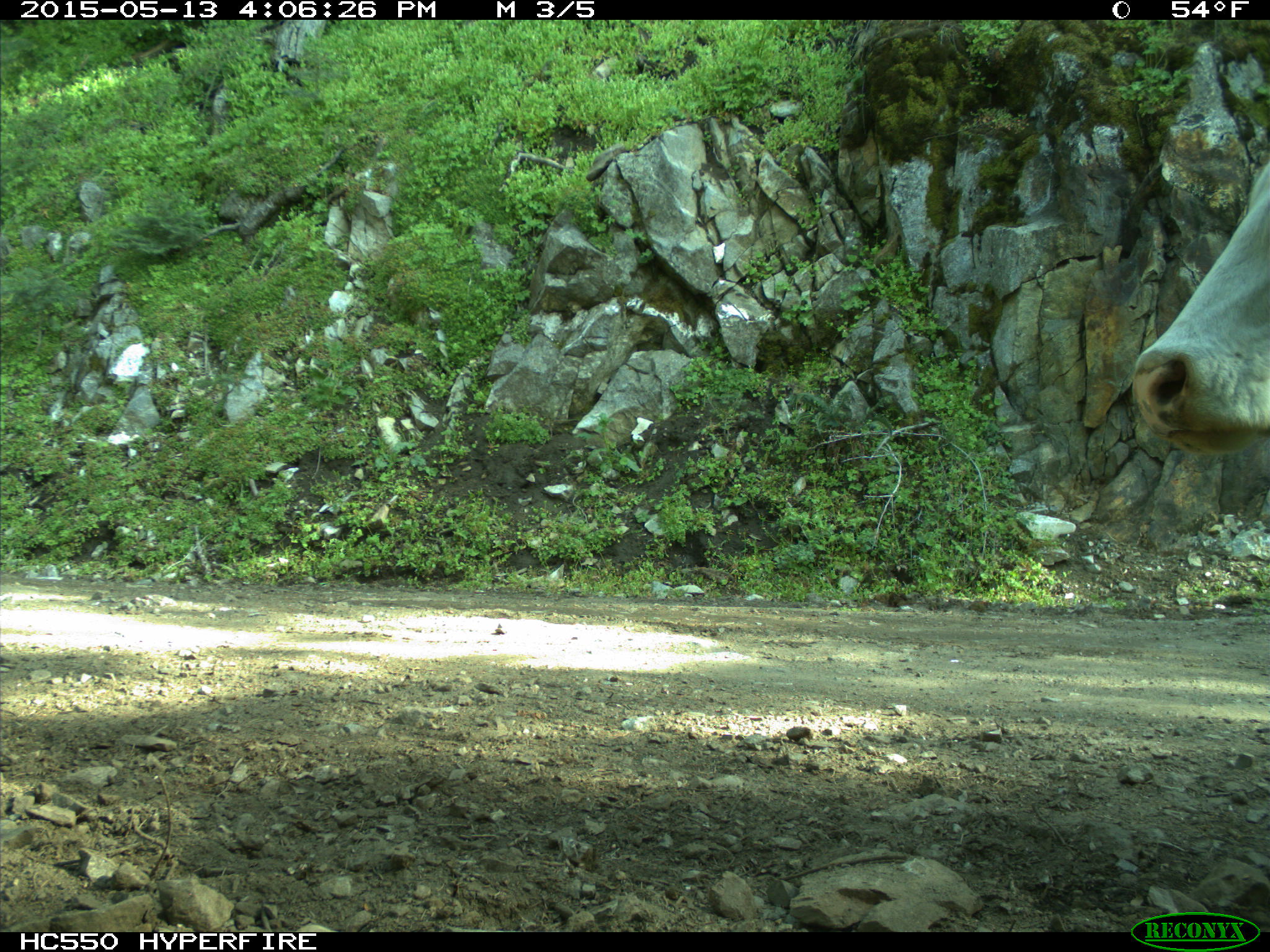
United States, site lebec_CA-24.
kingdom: Animalia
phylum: Chordata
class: Mammalia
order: Artiodactyla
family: Bovidae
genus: Bos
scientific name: Bos taurus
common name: domestic cow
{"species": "Bos taurus (domestic cow)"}